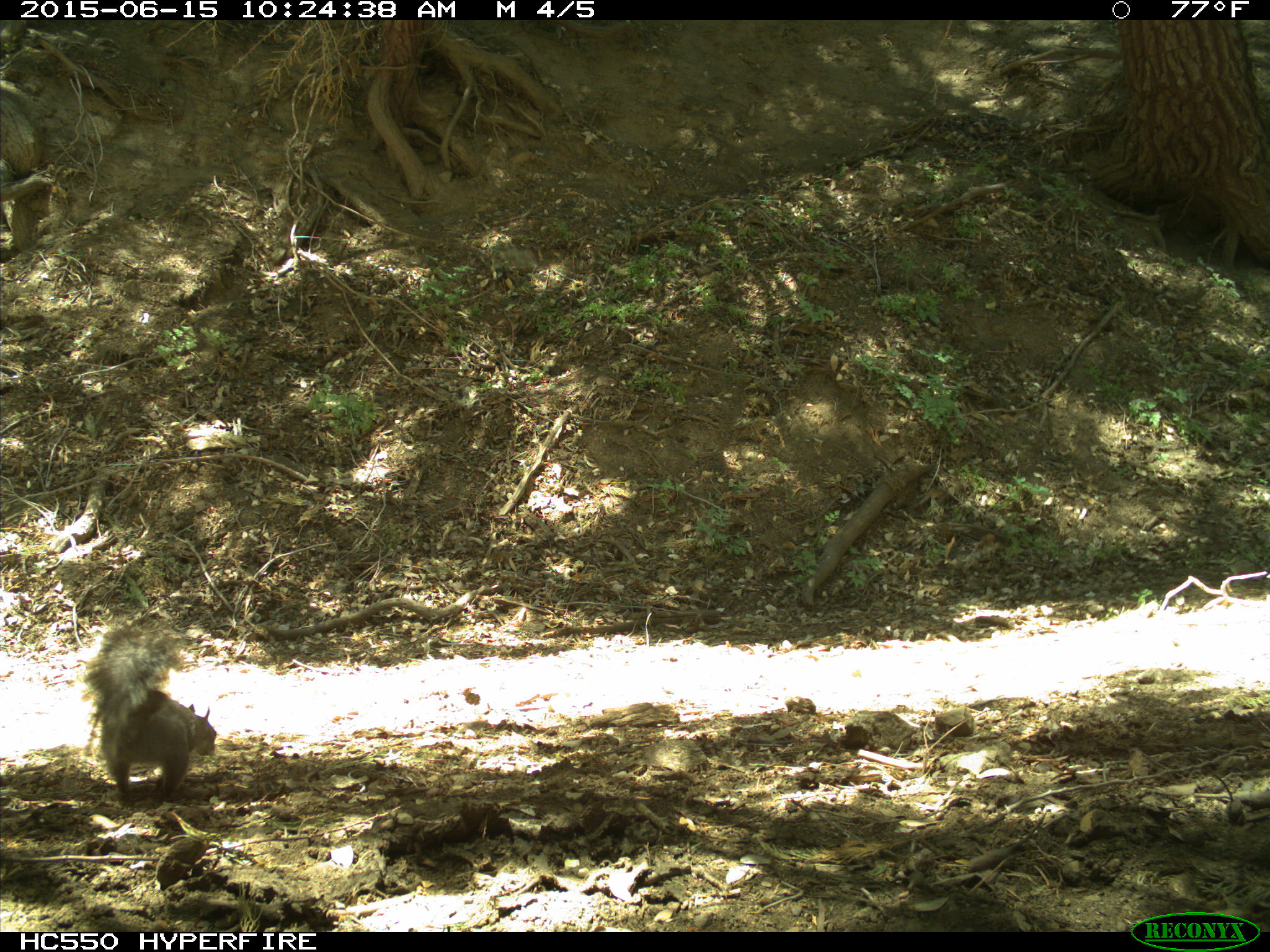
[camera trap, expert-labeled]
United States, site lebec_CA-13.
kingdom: Animalia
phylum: Chordata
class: Mammalia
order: Rodentia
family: Sciuridae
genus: Sciurus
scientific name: Sciurus carolinensis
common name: eastern gray squirrel